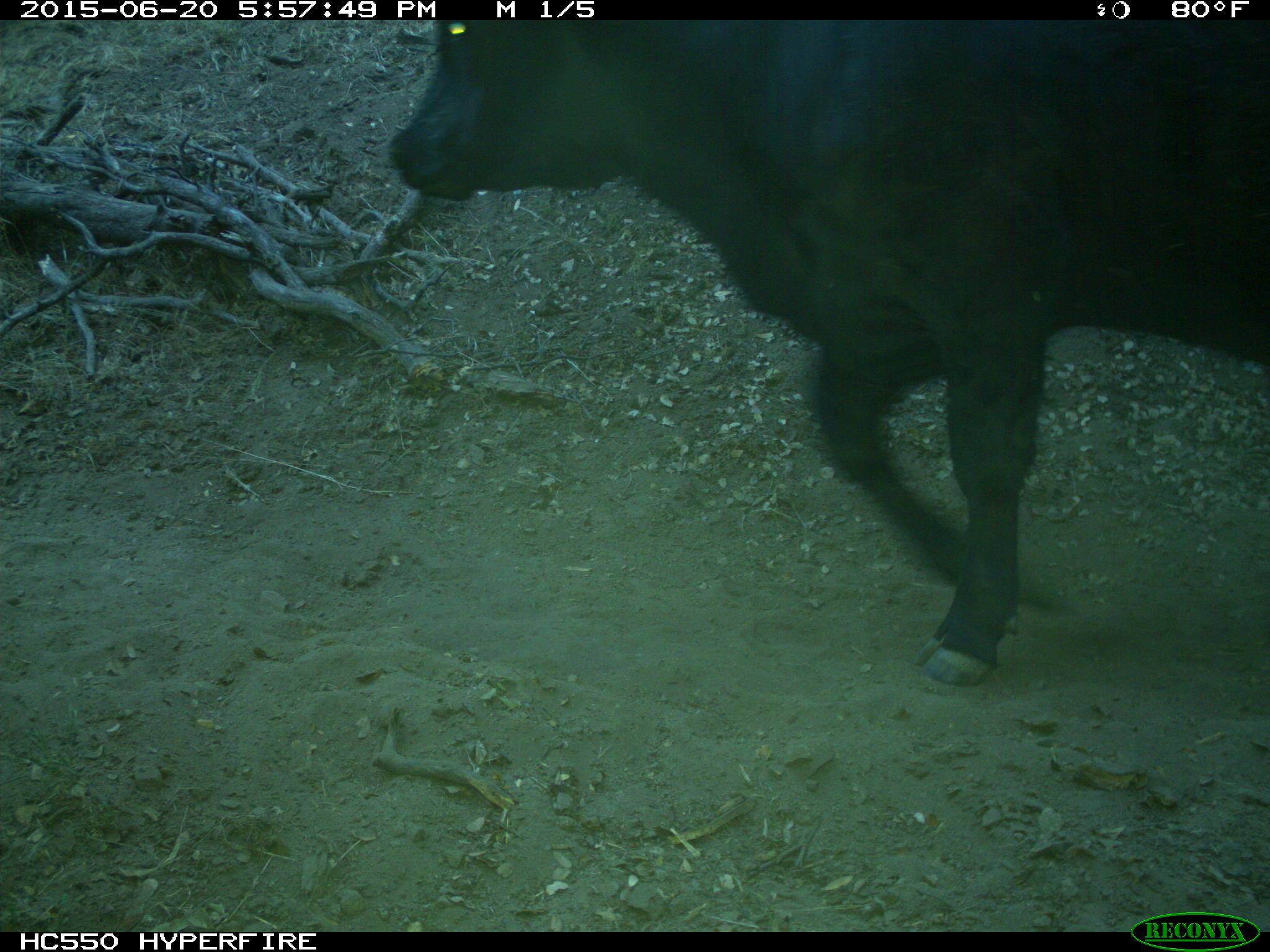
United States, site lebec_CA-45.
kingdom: Animalia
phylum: Chordata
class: Mammalia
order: Artiodactyla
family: Bovidae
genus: Bos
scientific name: Bos taurus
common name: domestic cow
Bos taurus (domestic cow).